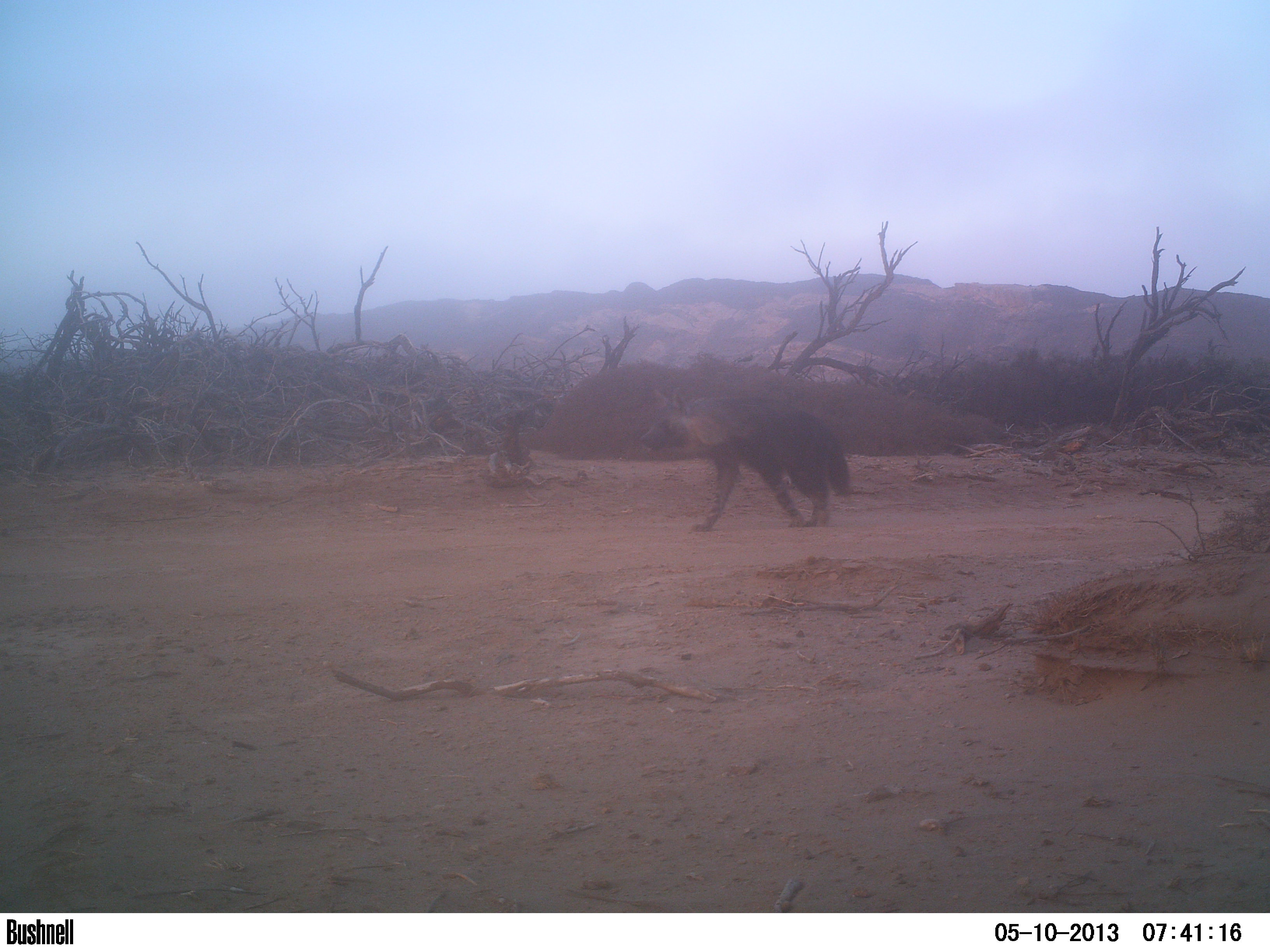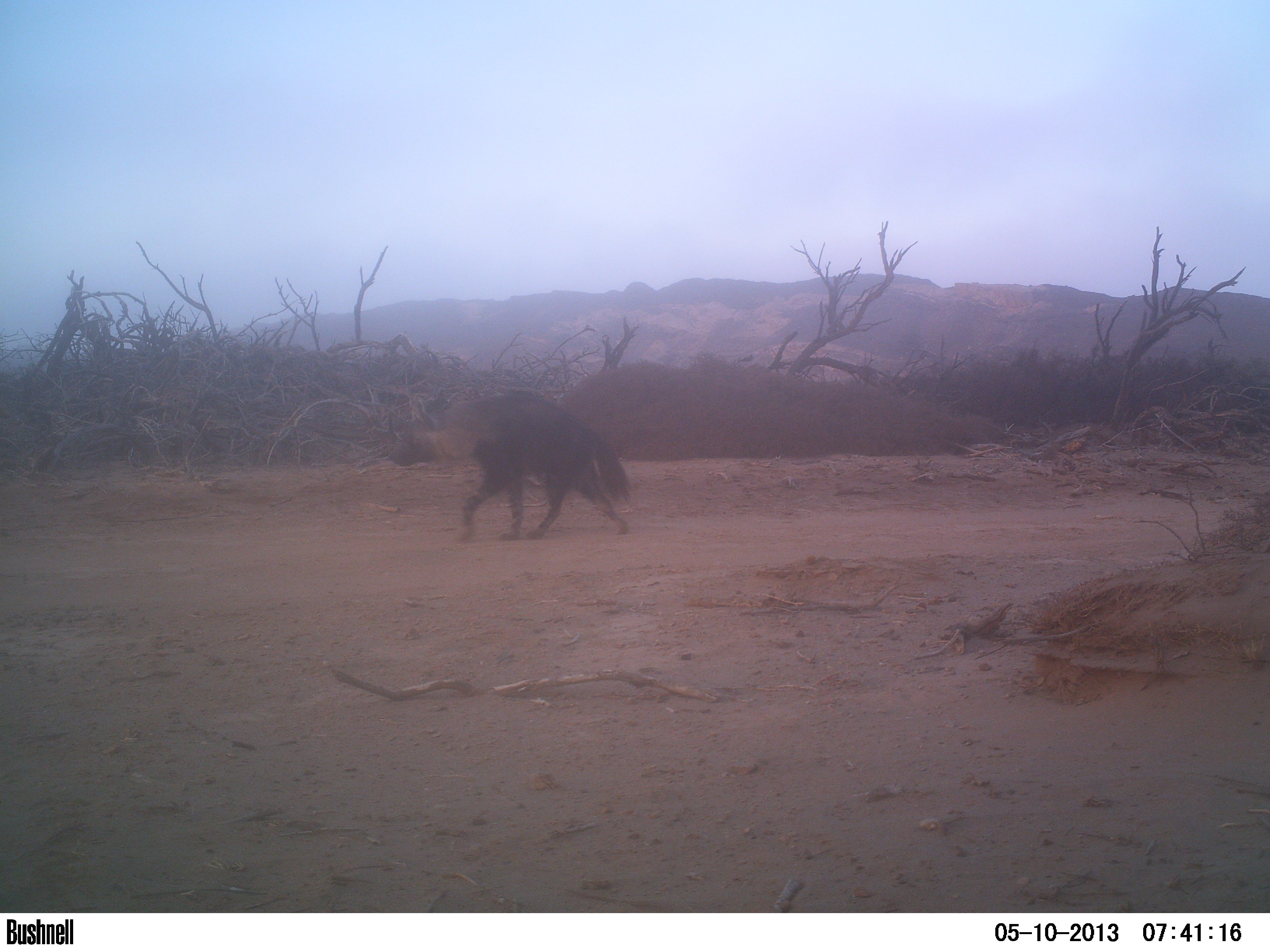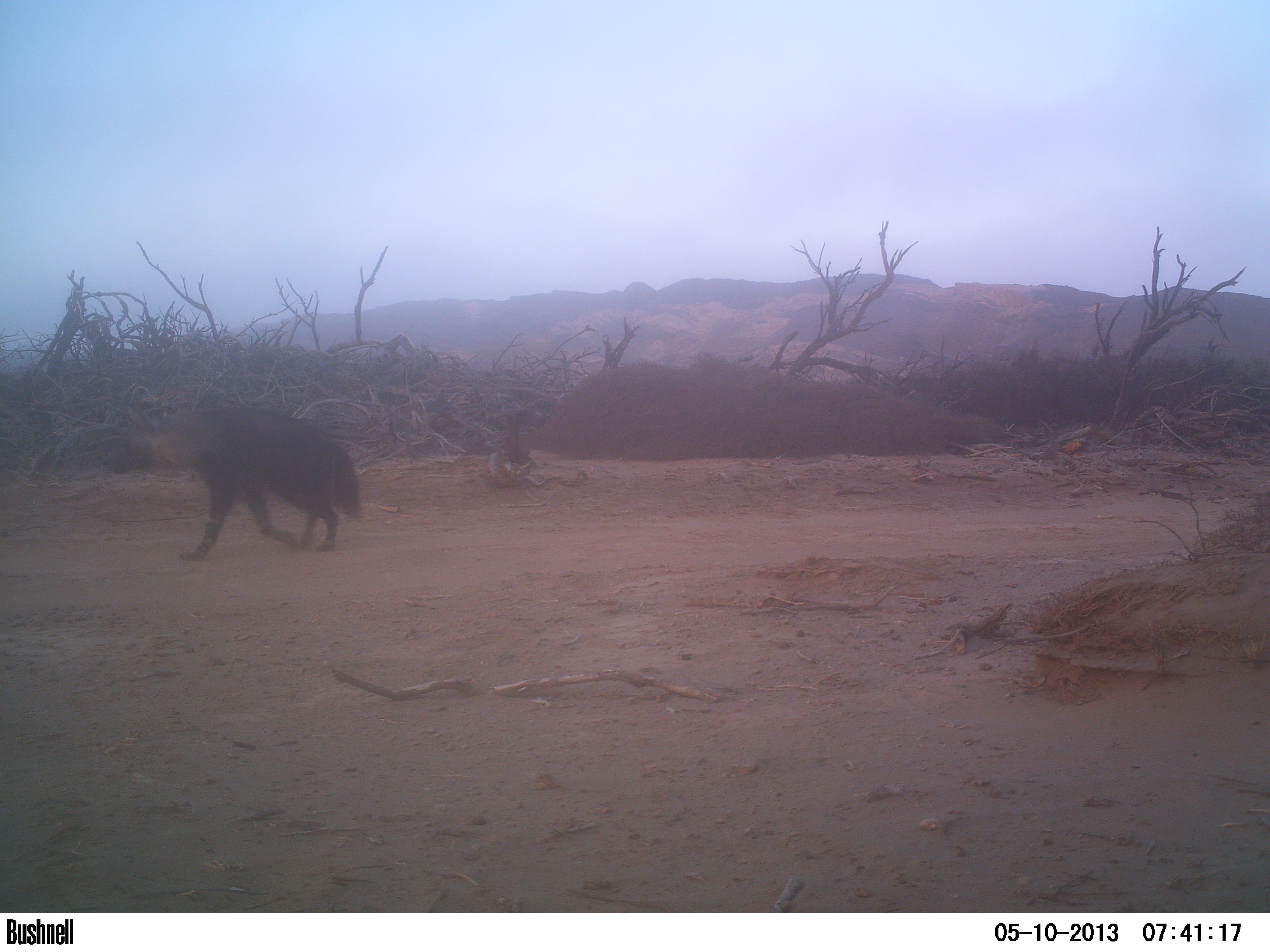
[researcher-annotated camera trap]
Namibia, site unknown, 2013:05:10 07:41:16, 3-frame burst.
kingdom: Animalia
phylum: Chordata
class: Mammalia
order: Carnivora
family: Hyaenidae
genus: Parahyaena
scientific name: Parahyaena brunnea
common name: brown hyena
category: hyaena brunnea